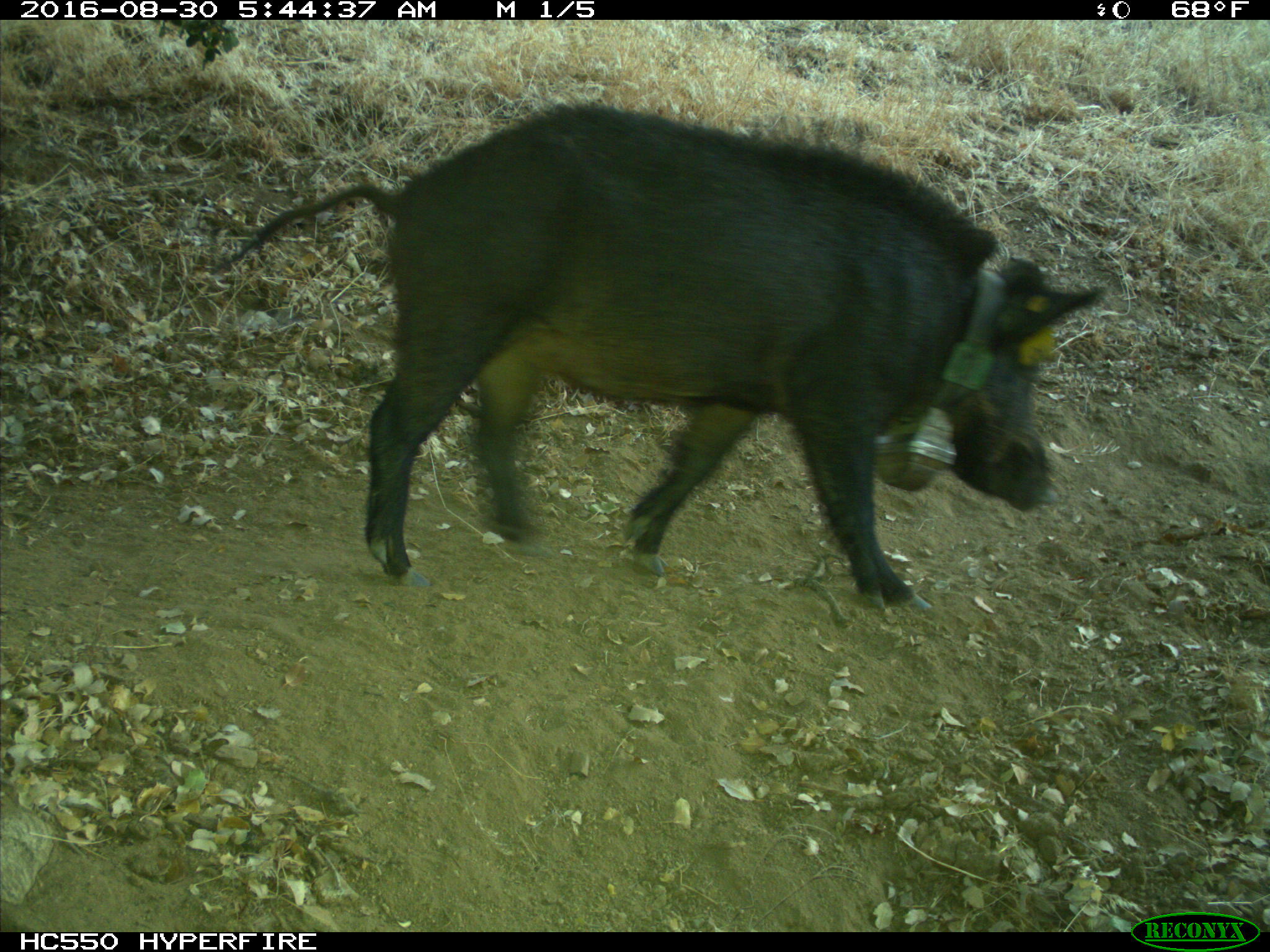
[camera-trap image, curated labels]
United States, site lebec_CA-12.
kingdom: Animalia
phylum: Chordata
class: Mammalia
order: Artiodactyla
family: Suidae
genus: Sus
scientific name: Sus scrofa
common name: wild boar